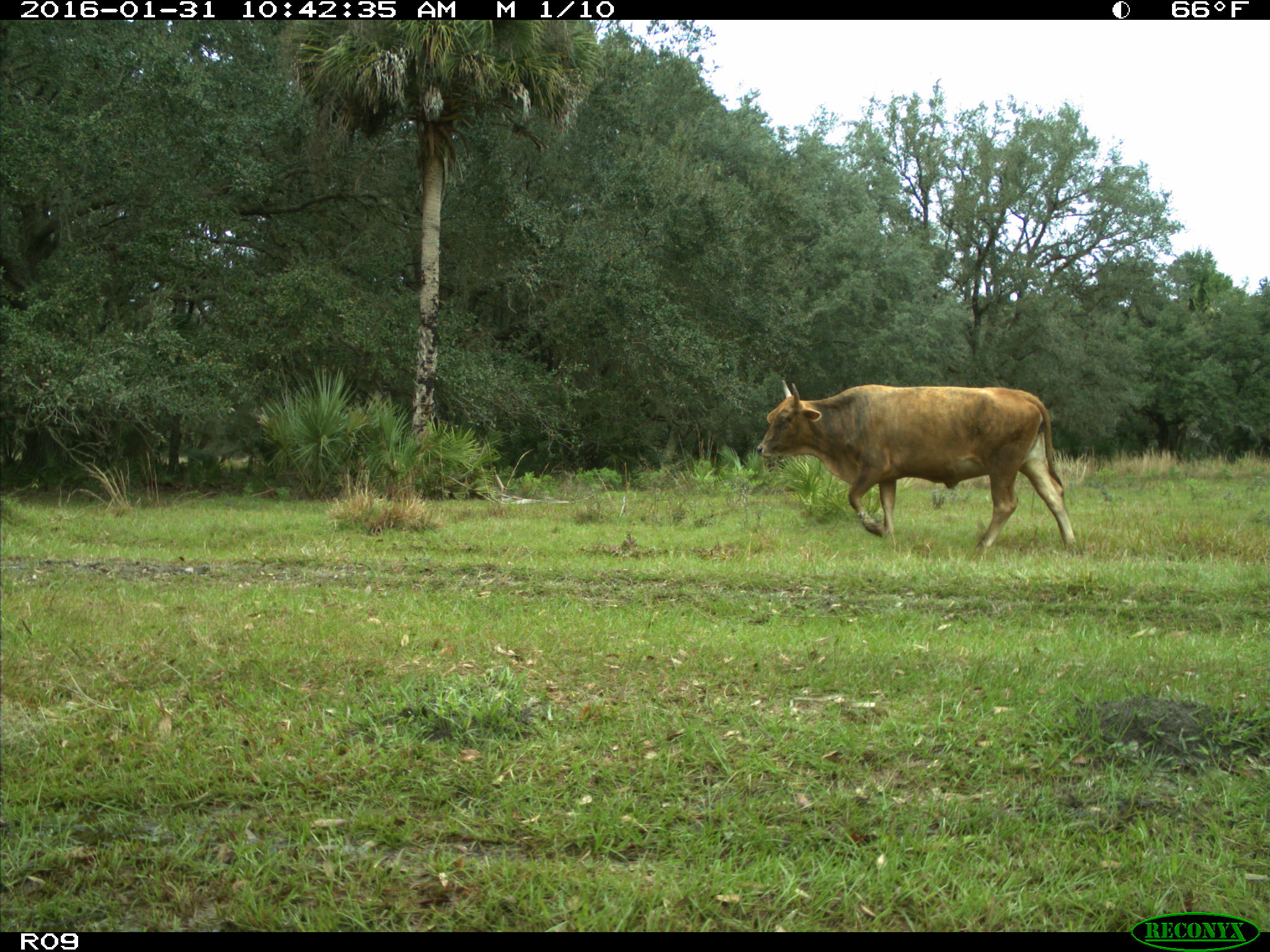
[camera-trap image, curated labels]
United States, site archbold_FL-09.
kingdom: Animalia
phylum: Chordata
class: Mammalia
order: Artiodactyla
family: Bovidae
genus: Bos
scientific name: Bos taurus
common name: domestic cow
Bos taurus (domestic cow).